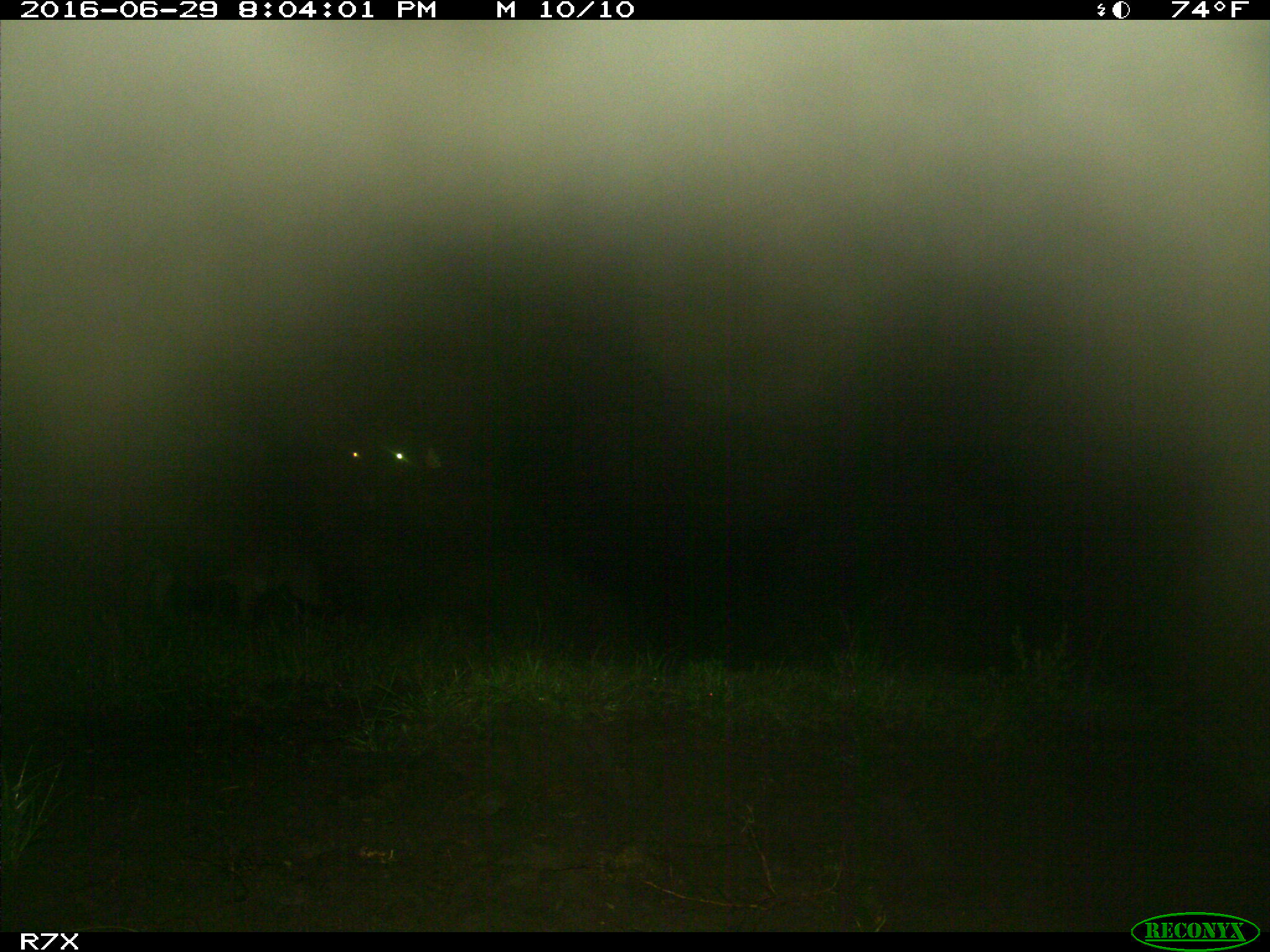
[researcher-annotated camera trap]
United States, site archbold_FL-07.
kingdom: Animalia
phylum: Chordata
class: Mammalia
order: Artiodactyla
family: Bovidae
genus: Bos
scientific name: Bos taurus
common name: domestic cow